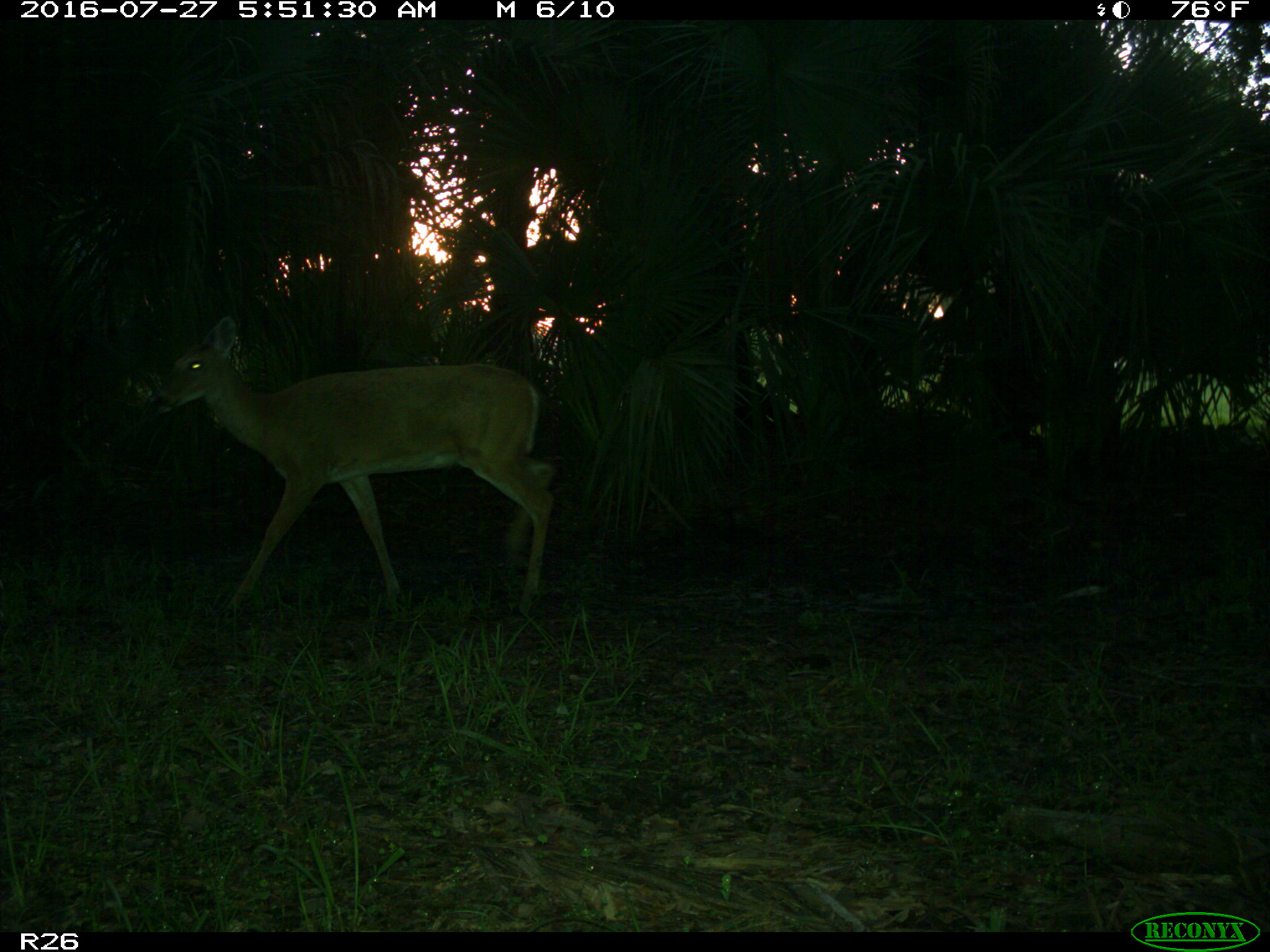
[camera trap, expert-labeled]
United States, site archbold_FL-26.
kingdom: Animalia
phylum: Chordata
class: Mammalia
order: Artiodactyla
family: Cervidae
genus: Odocoileus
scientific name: Odocoileus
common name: deer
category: unidentified deer